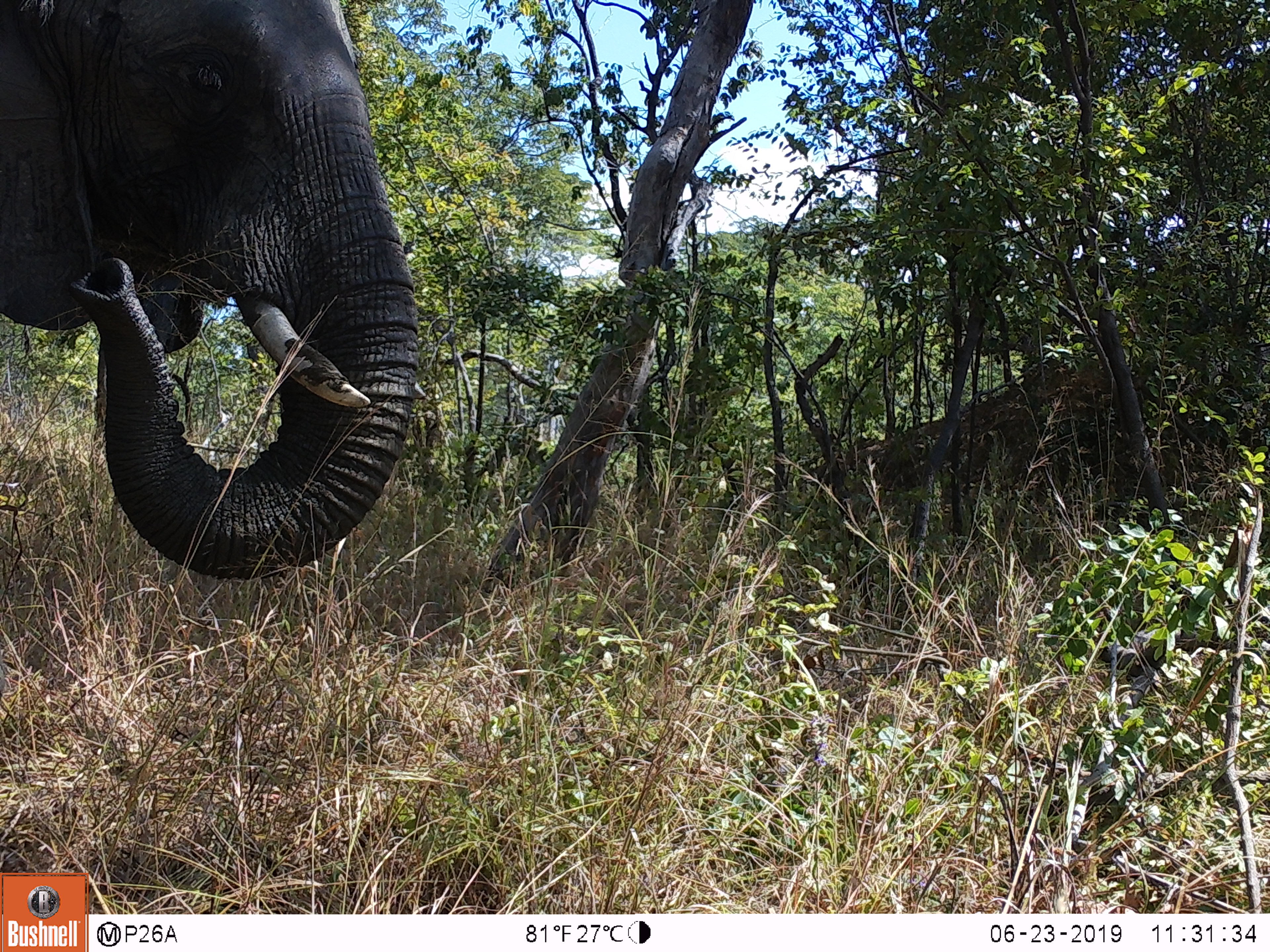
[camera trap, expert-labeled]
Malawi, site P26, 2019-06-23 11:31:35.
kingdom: Animalia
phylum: Chordata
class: Mammalia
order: Proboscidea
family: Elephantidae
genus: Loxodonta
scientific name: Loxodonta africana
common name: african savanna elephant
African savanna elephant (Loxodonta africana), count 1.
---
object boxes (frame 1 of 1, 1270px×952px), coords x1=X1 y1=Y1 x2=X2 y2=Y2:
african savanna elephant: x1=1 y1=0 x2=446 y2=593